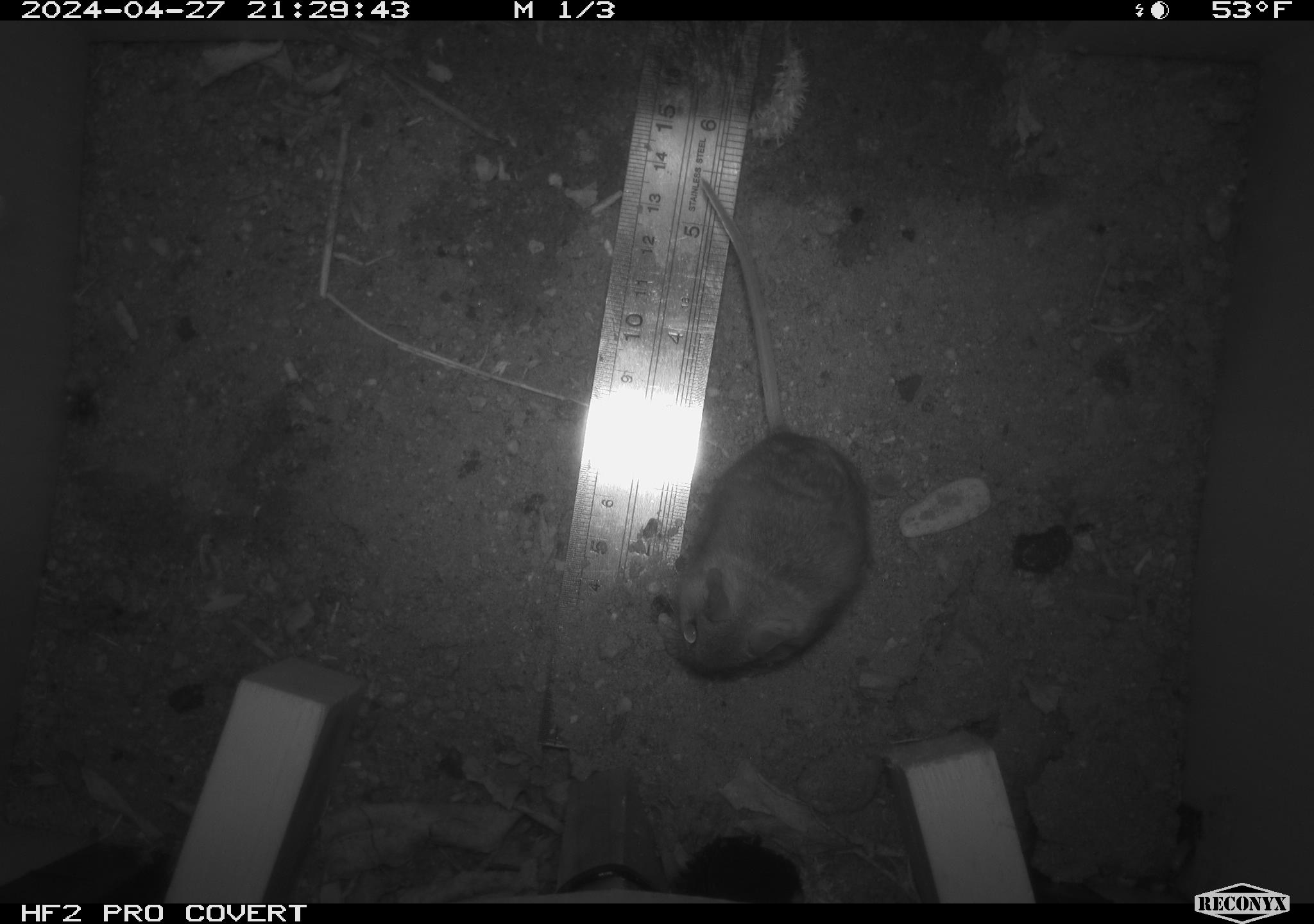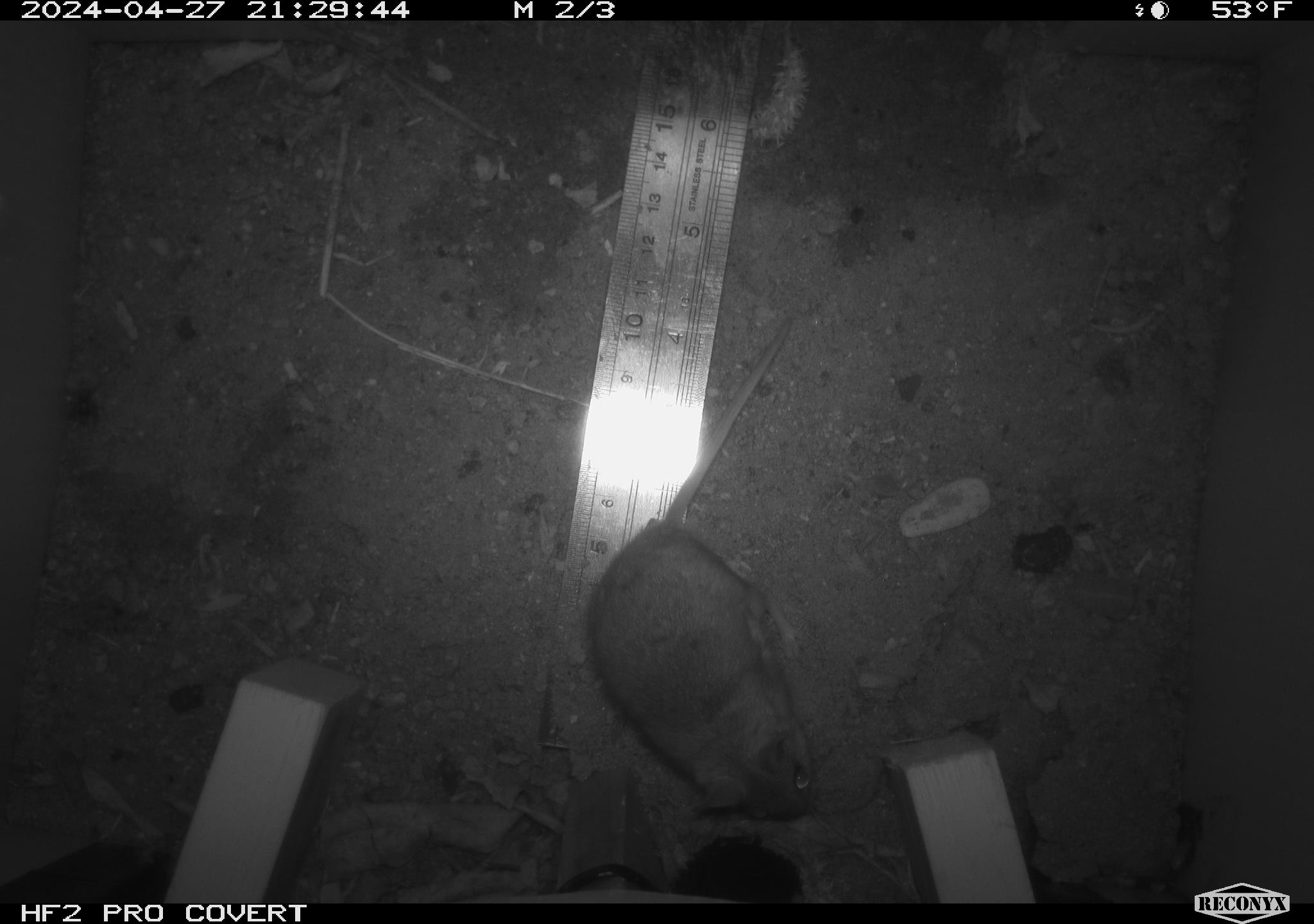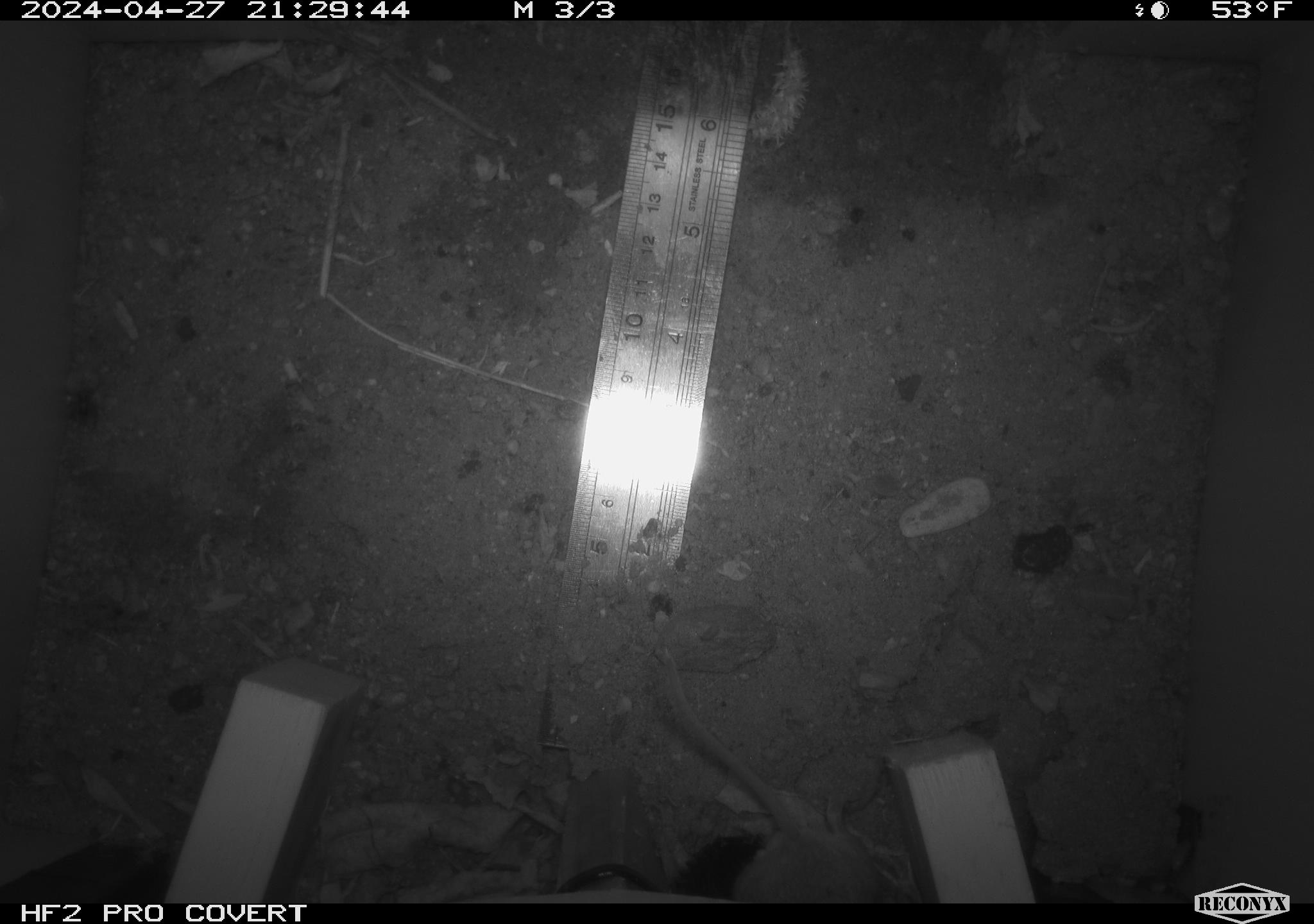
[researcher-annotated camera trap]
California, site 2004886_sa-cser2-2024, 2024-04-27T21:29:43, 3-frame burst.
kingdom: Animalia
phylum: Chordata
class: Mammalia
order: Rodentia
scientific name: Rodentia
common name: rodent